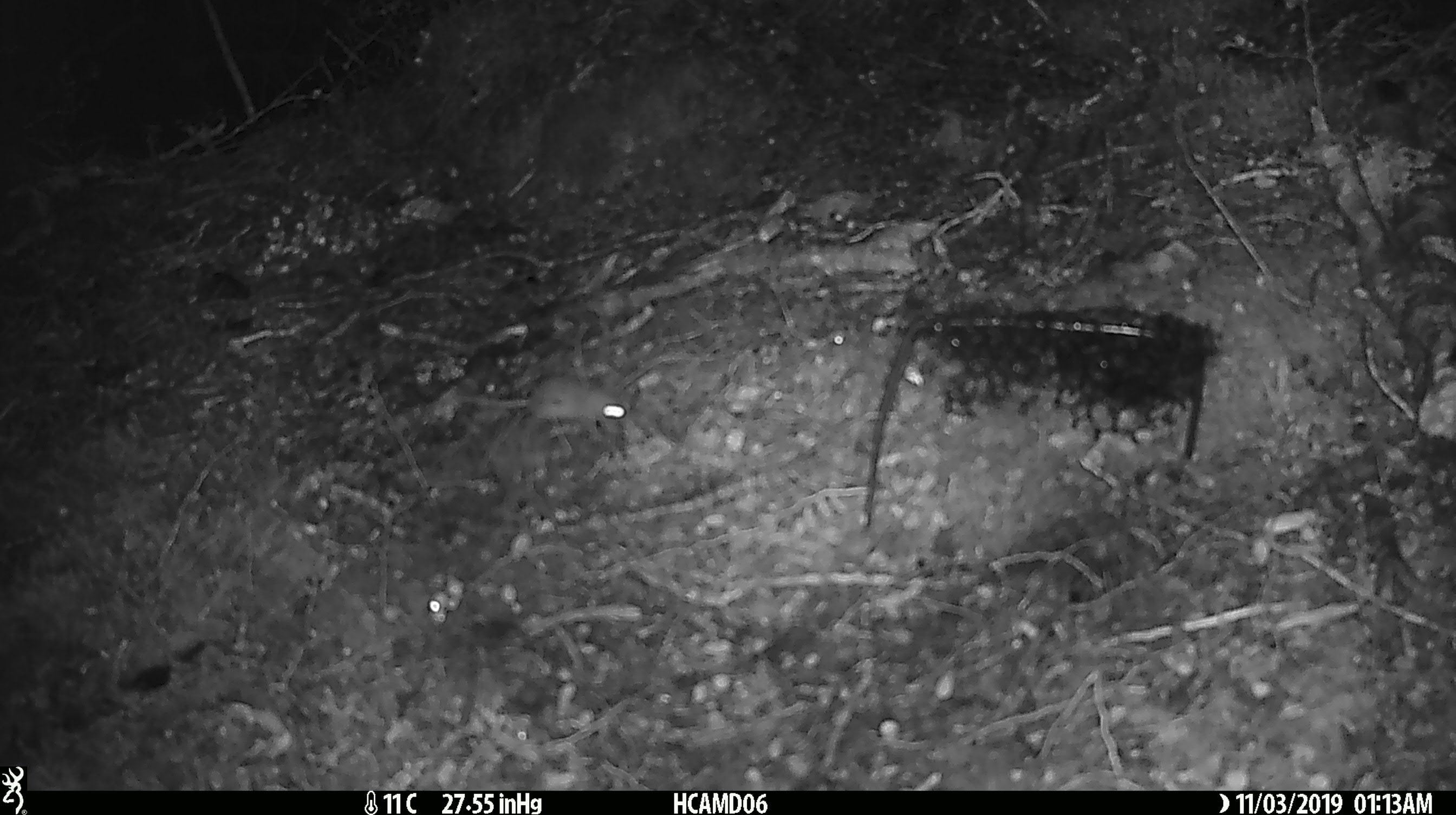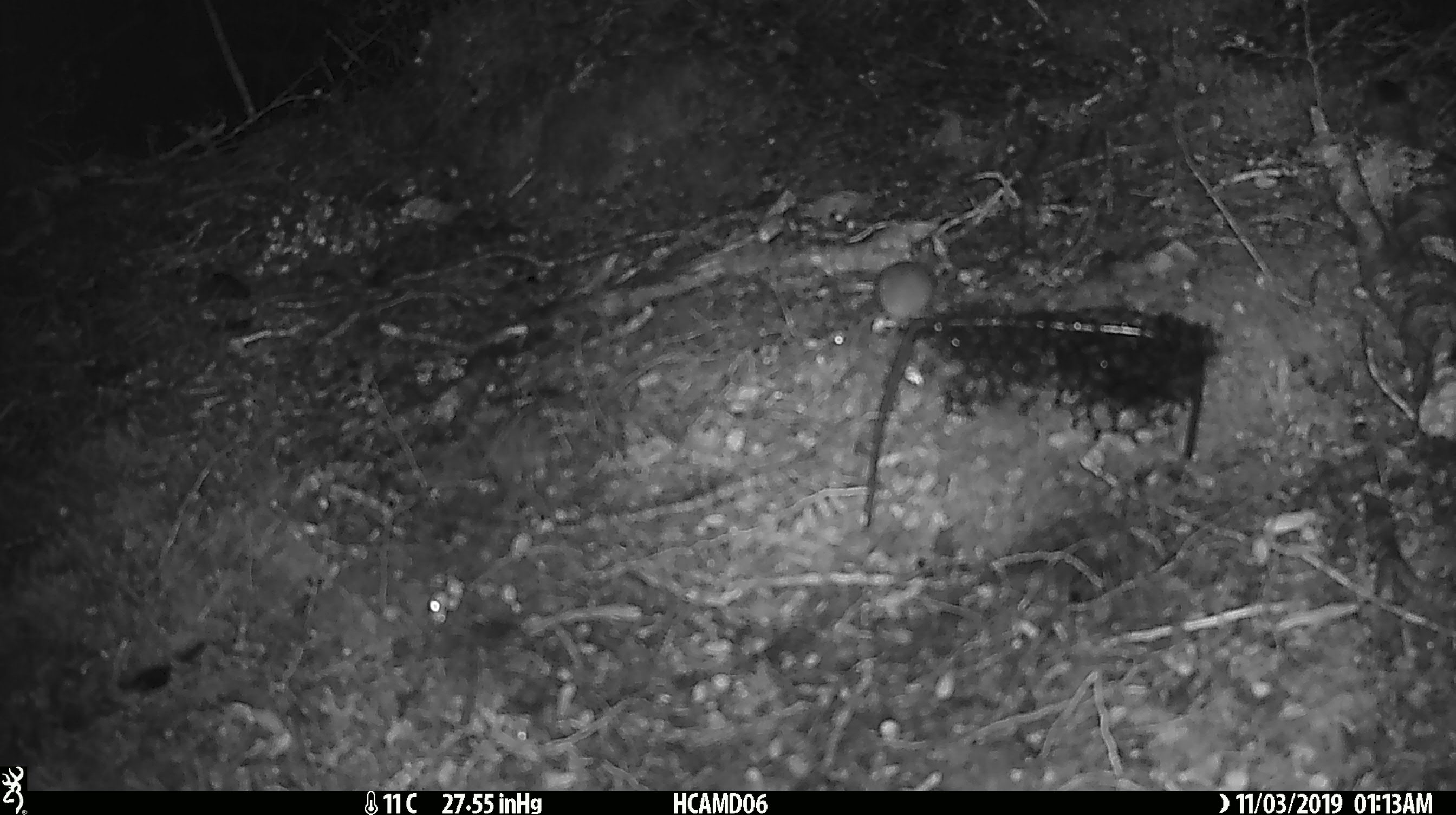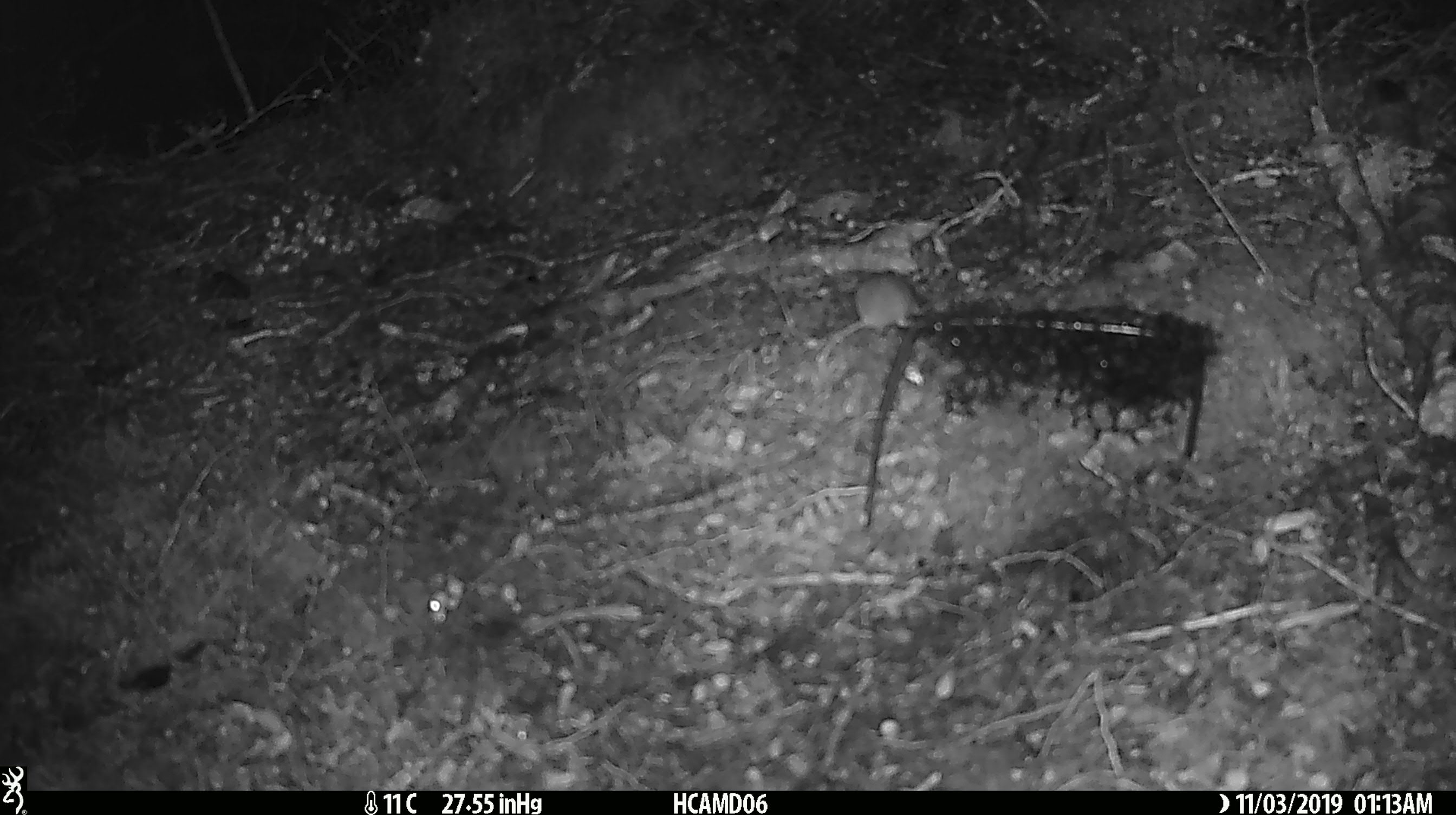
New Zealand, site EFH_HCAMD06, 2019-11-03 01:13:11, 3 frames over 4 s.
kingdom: Animalia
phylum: Chordata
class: Mammalia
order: Rodentia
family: Muridae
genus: Mus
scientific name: Mus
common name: mouse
Mouse (Mus).